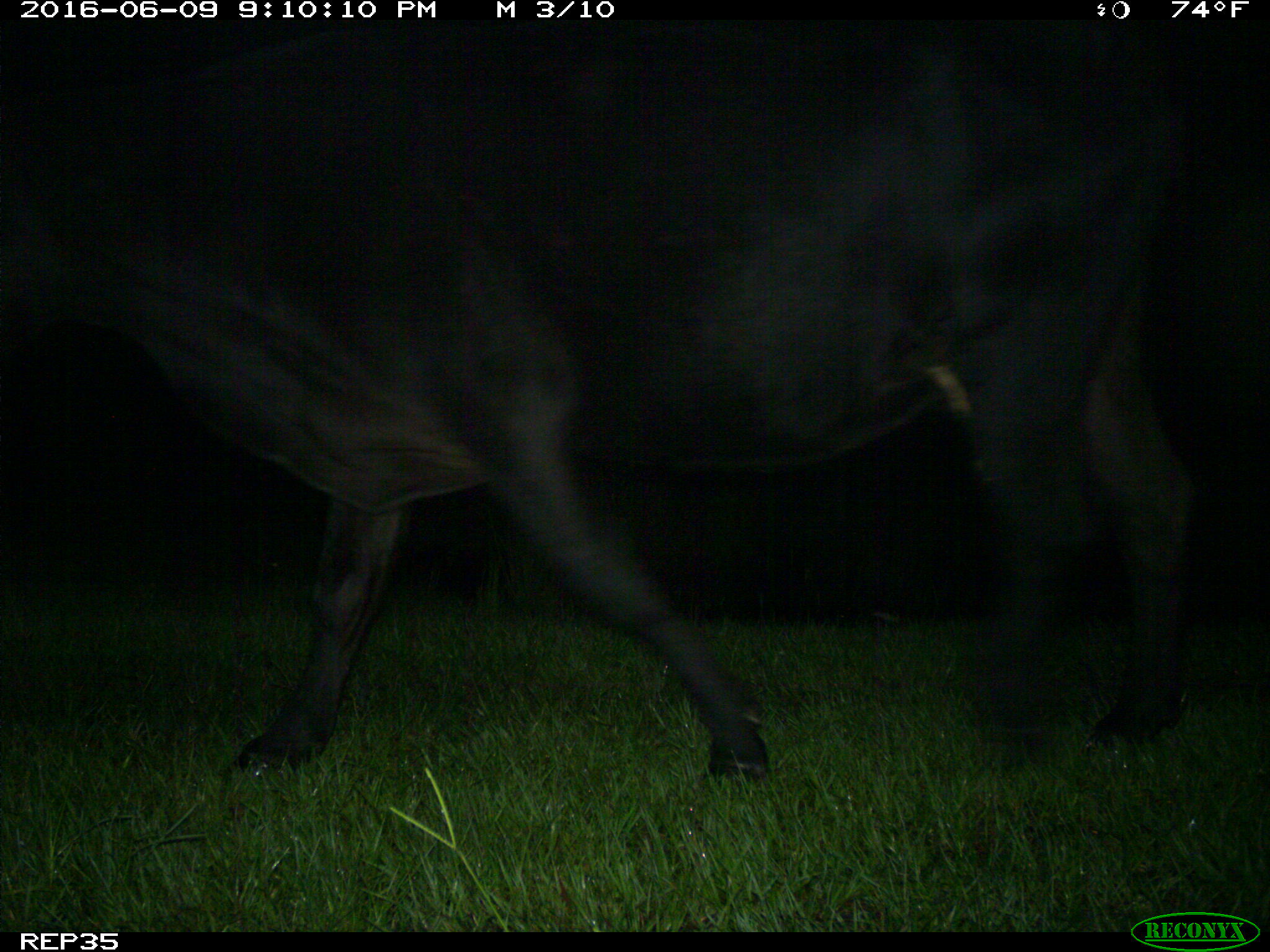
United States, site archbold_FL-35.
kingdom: Animalia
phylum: Chordata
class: Mammalia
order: Artiodactyla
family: Bovidae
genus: Bos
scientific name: Bos taurus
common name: domestic cow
Bos taurus (domestic cow).